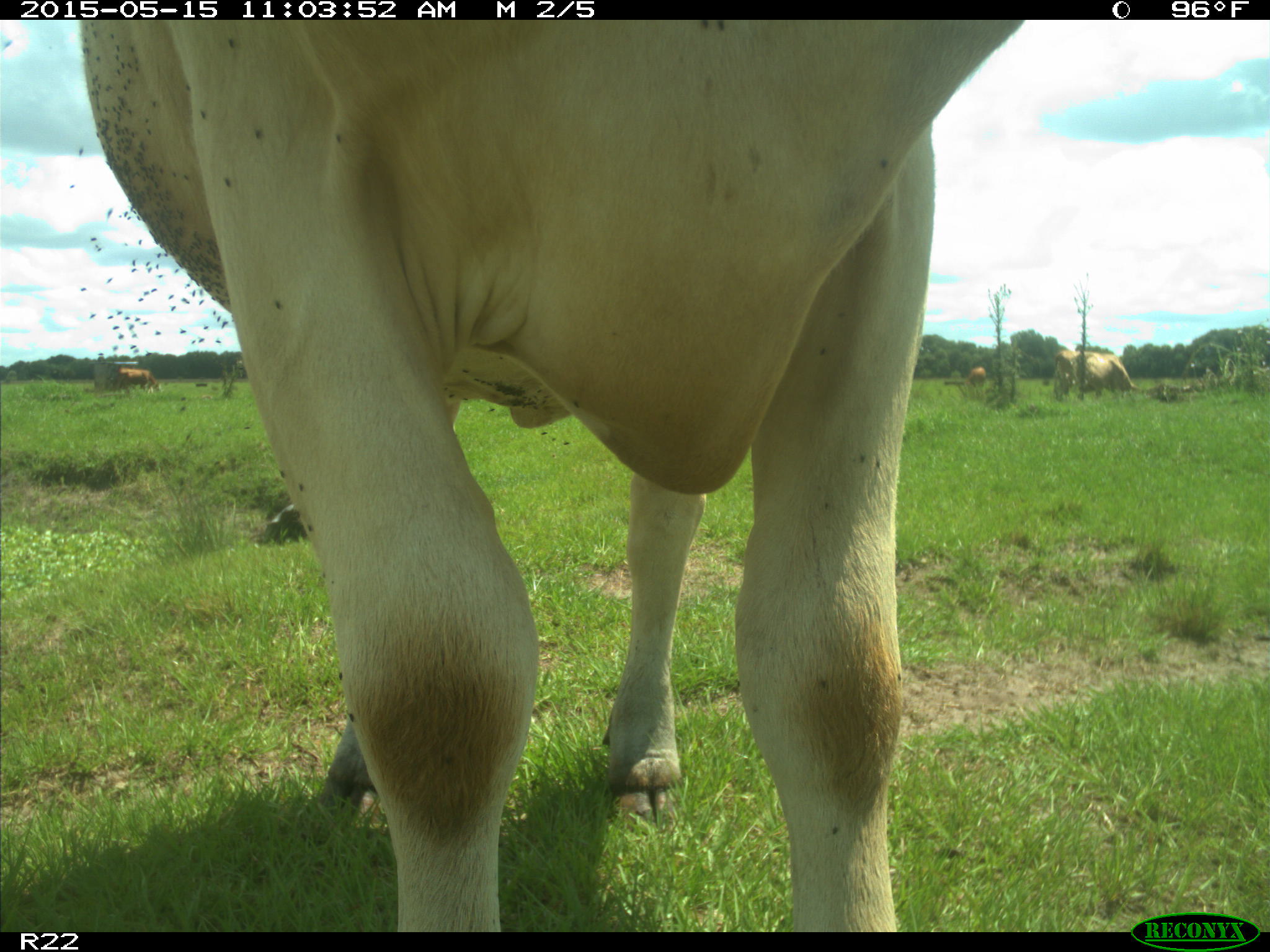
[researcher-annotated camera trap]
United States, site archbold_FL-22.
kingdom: Animalia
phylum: Chordata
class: Mammalia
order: Artiodactyla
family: Bovidae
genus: Bos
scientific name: Bos taurus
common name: domestic cow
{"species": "Bos taurus (domestic cow)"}